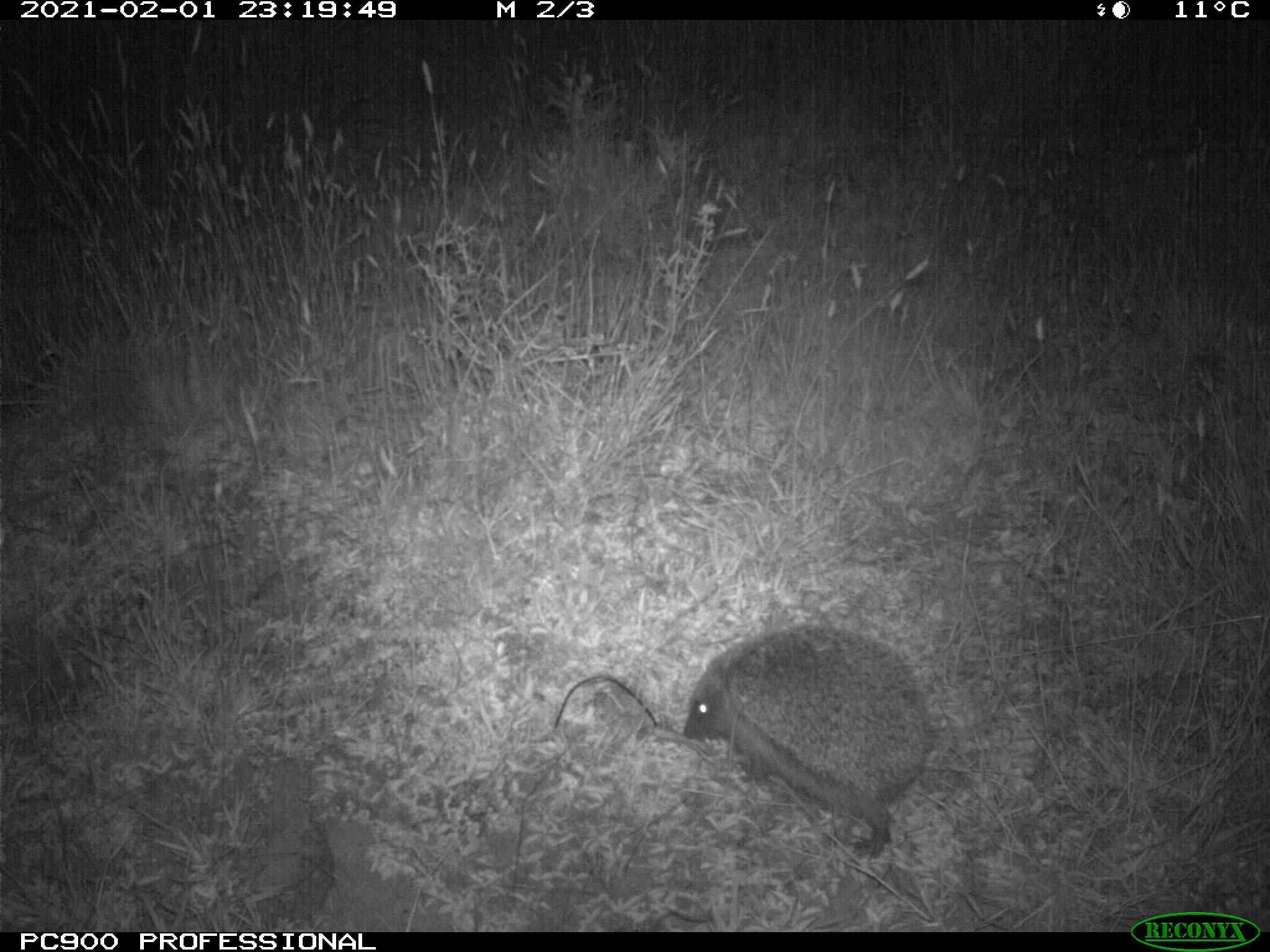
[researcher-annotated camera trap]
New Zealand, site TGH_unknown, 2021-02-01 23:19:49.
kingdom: Animalia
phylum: Chordata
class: Mammalia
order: Eulipotyphla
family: Erinaceidae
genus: Erinaceus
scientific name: Erinaceus europaeus europaeus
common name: european hedgehog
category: hedgehog